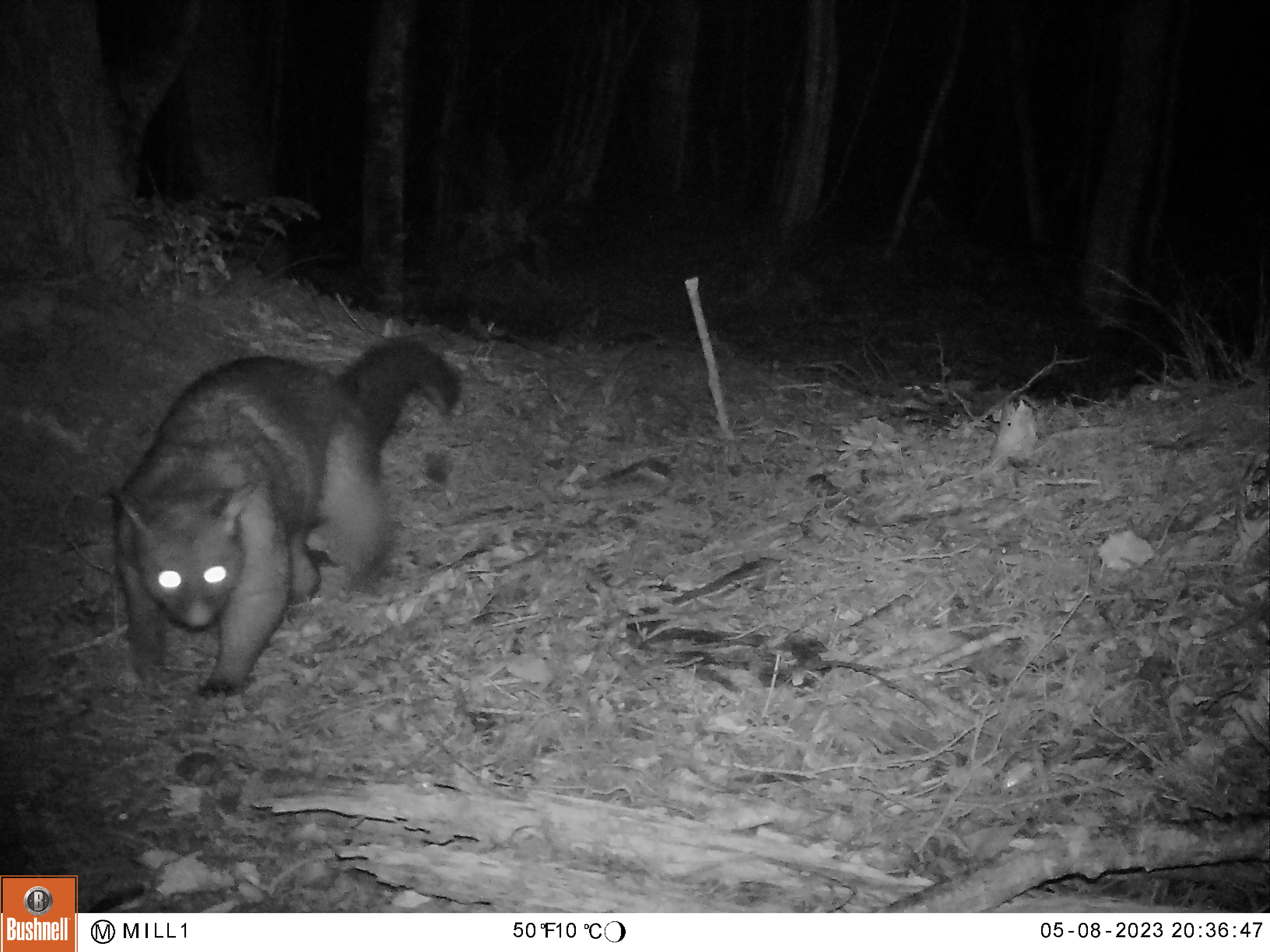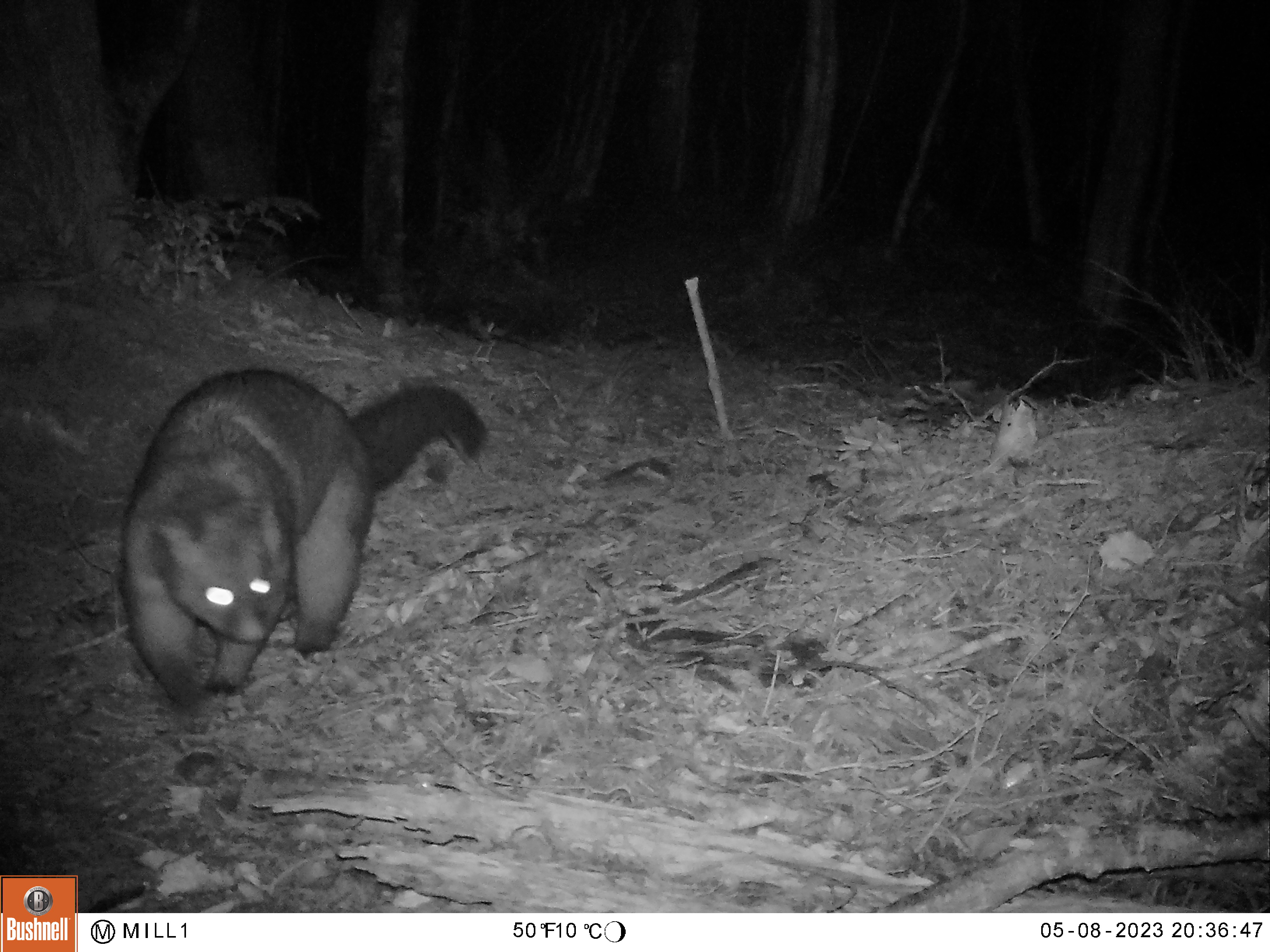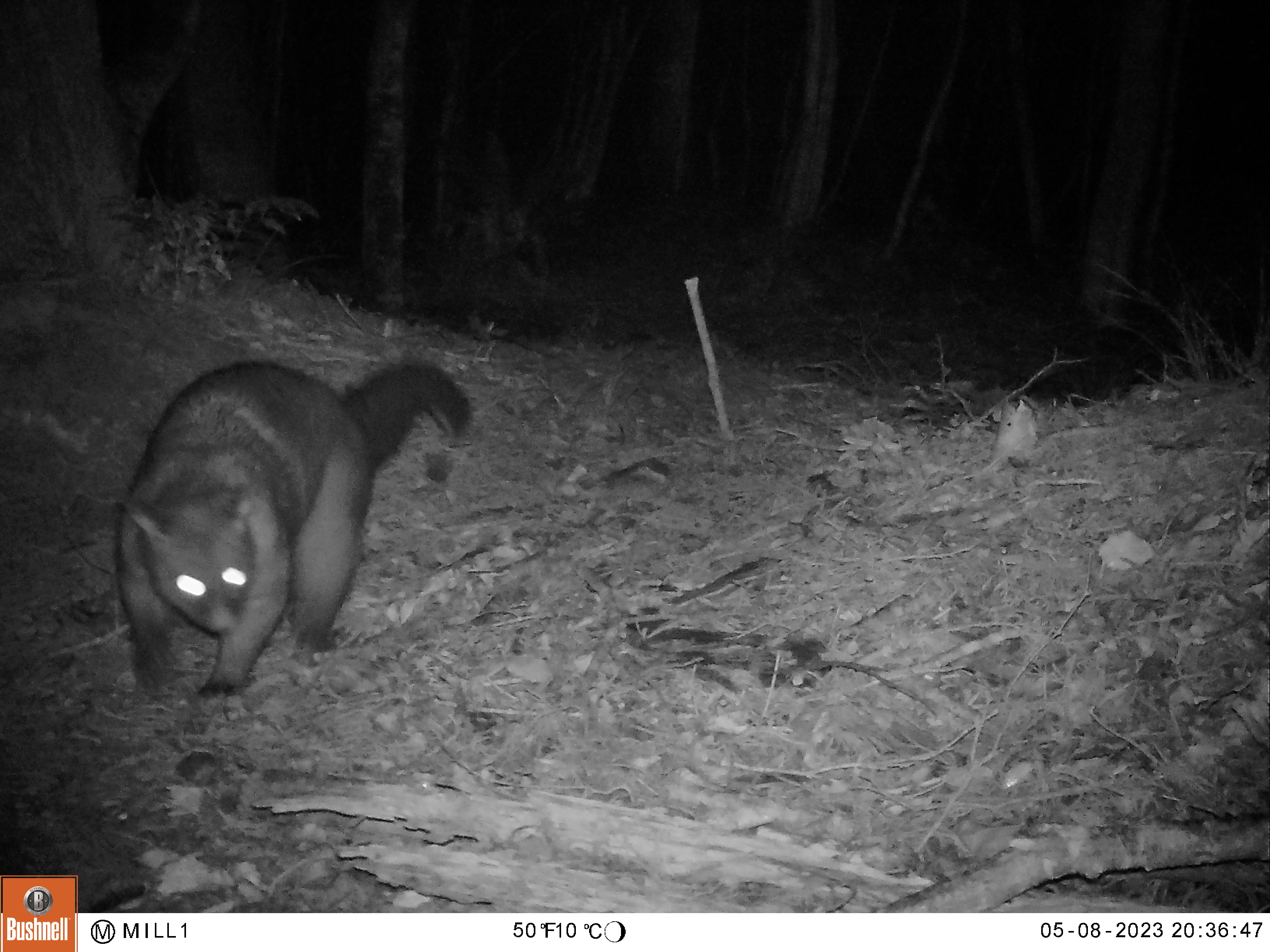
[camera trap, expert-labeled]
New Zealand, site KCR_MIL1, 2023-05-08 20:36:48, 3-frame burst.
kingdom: Animalia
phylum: Chordata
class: Mammalia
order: Diprotodontia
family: Phalangeridae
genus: Trichosurus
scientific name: Trichosurus vulpecula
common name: common brushtail possum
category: possum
Possum (common brushtail possum) (Trichosurus vulpecula).